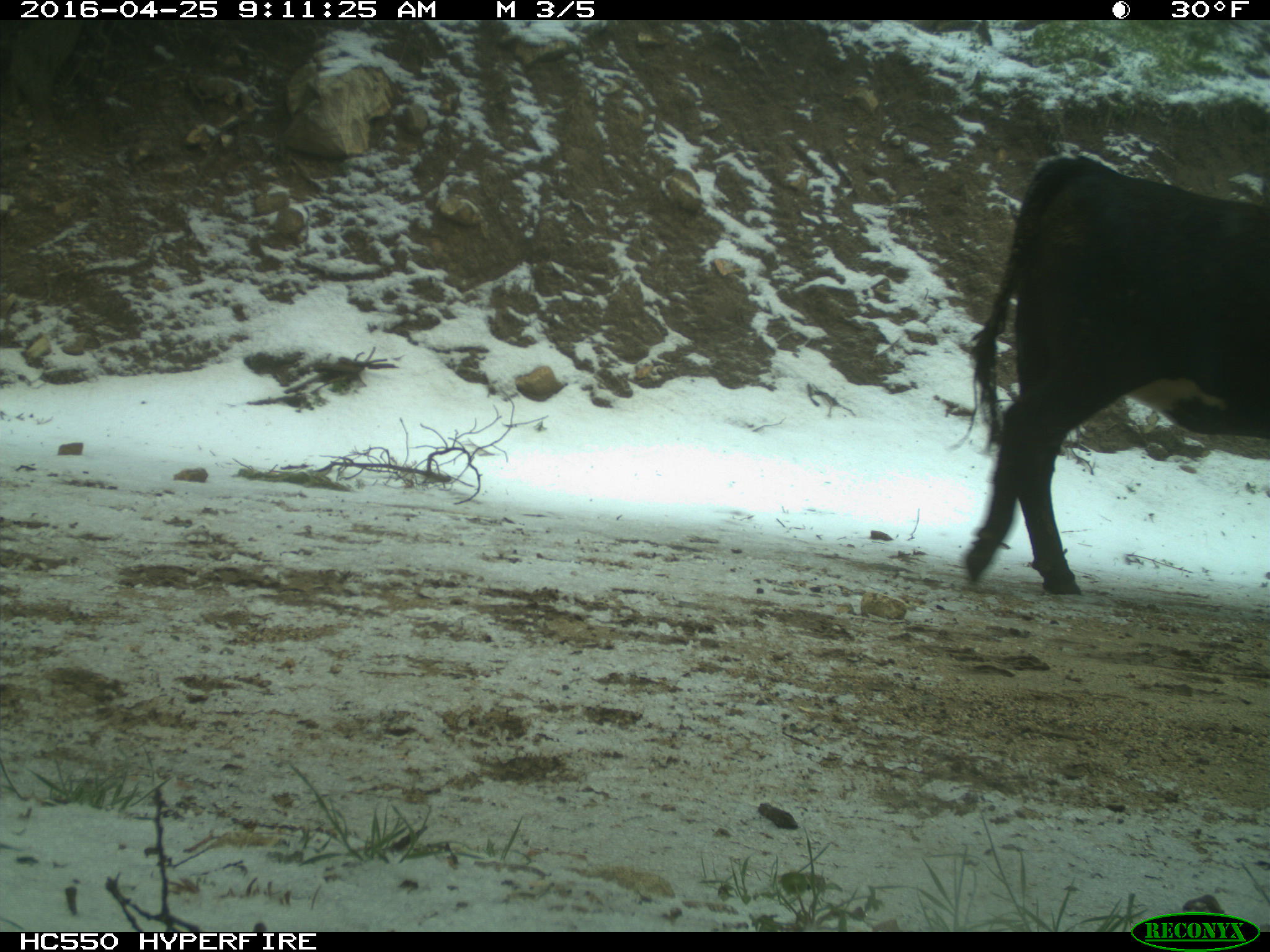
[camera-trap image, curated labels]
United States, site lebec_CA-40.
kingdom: Animalia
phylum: Chordata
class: Mammalia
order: Artiodactyla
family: Bovidae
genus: Bos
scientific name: Bos taurus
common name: domestic cow